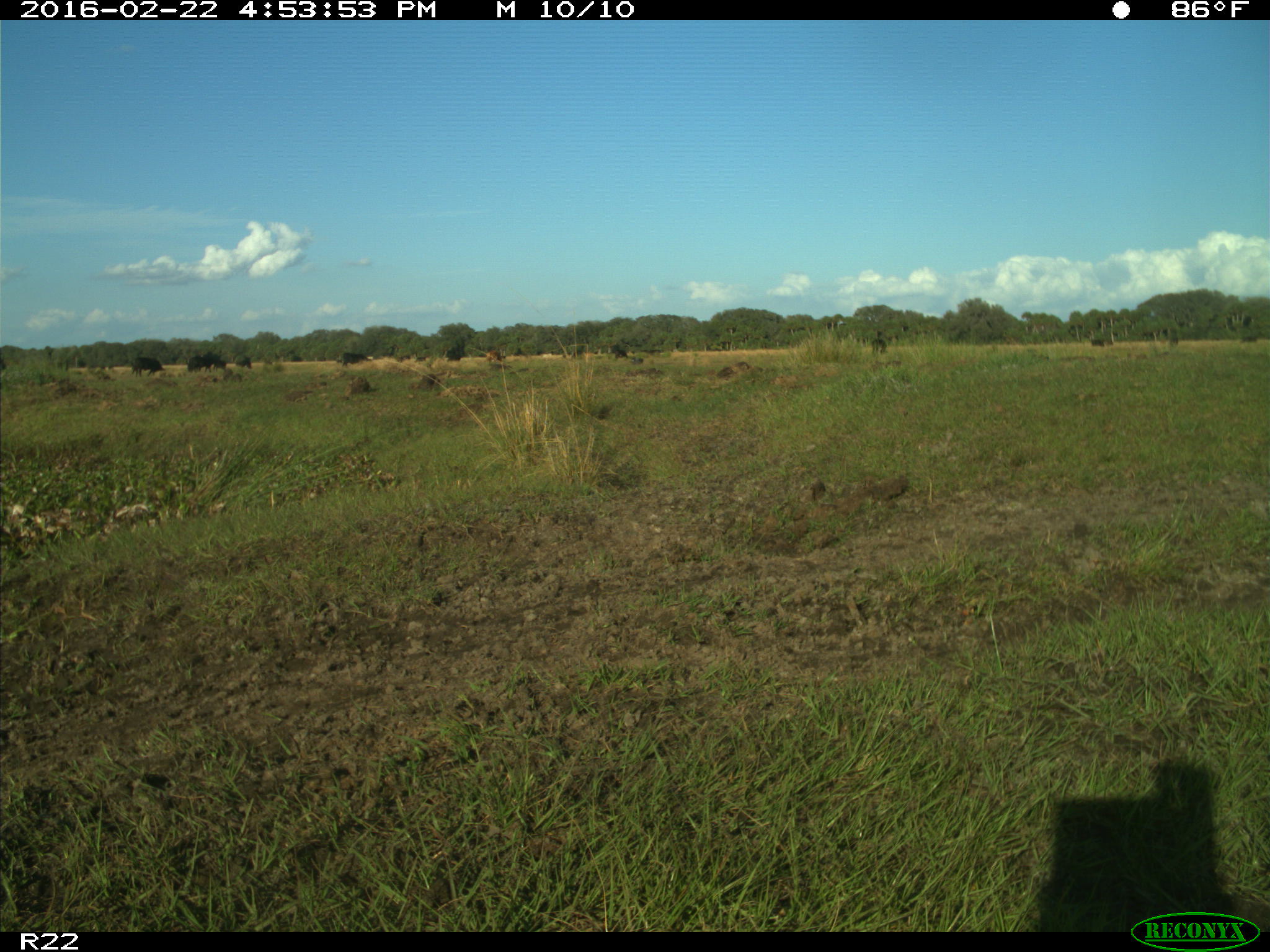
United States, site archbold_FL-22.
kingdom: Animalia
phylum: Chordata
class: Mammalia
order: Artiodactyla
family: Bovidae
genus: Bos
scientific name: Bos taurus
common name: domestic cow